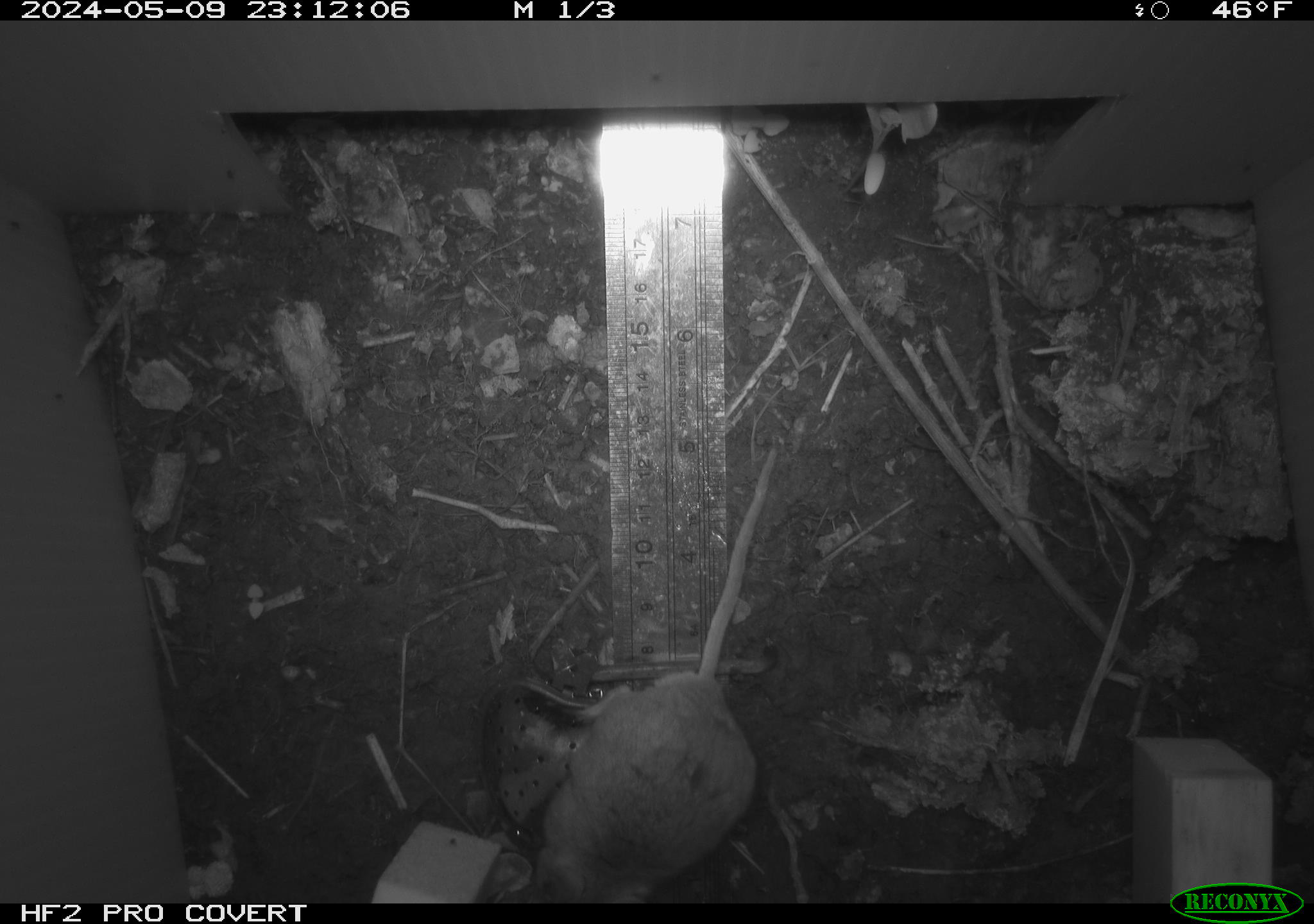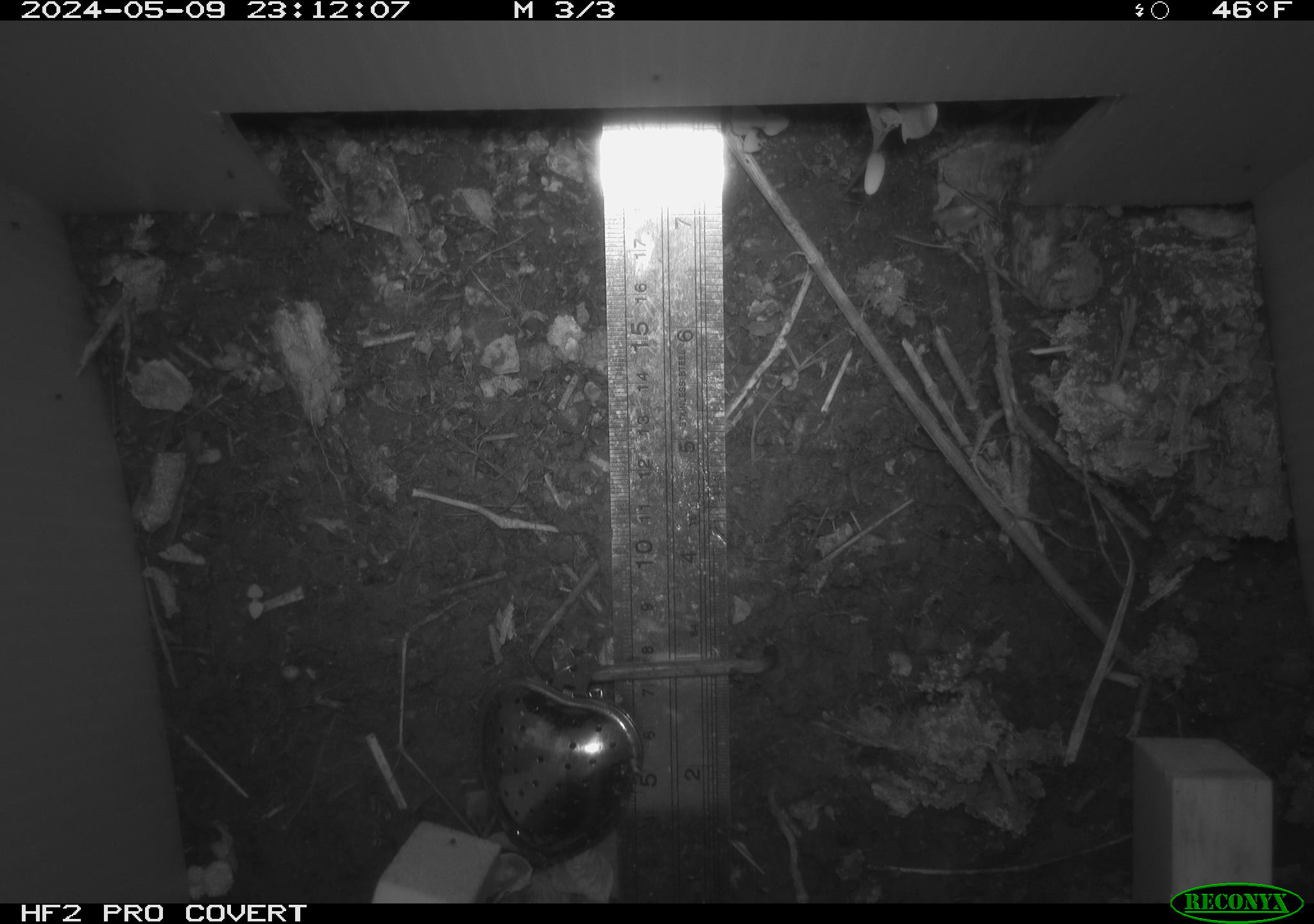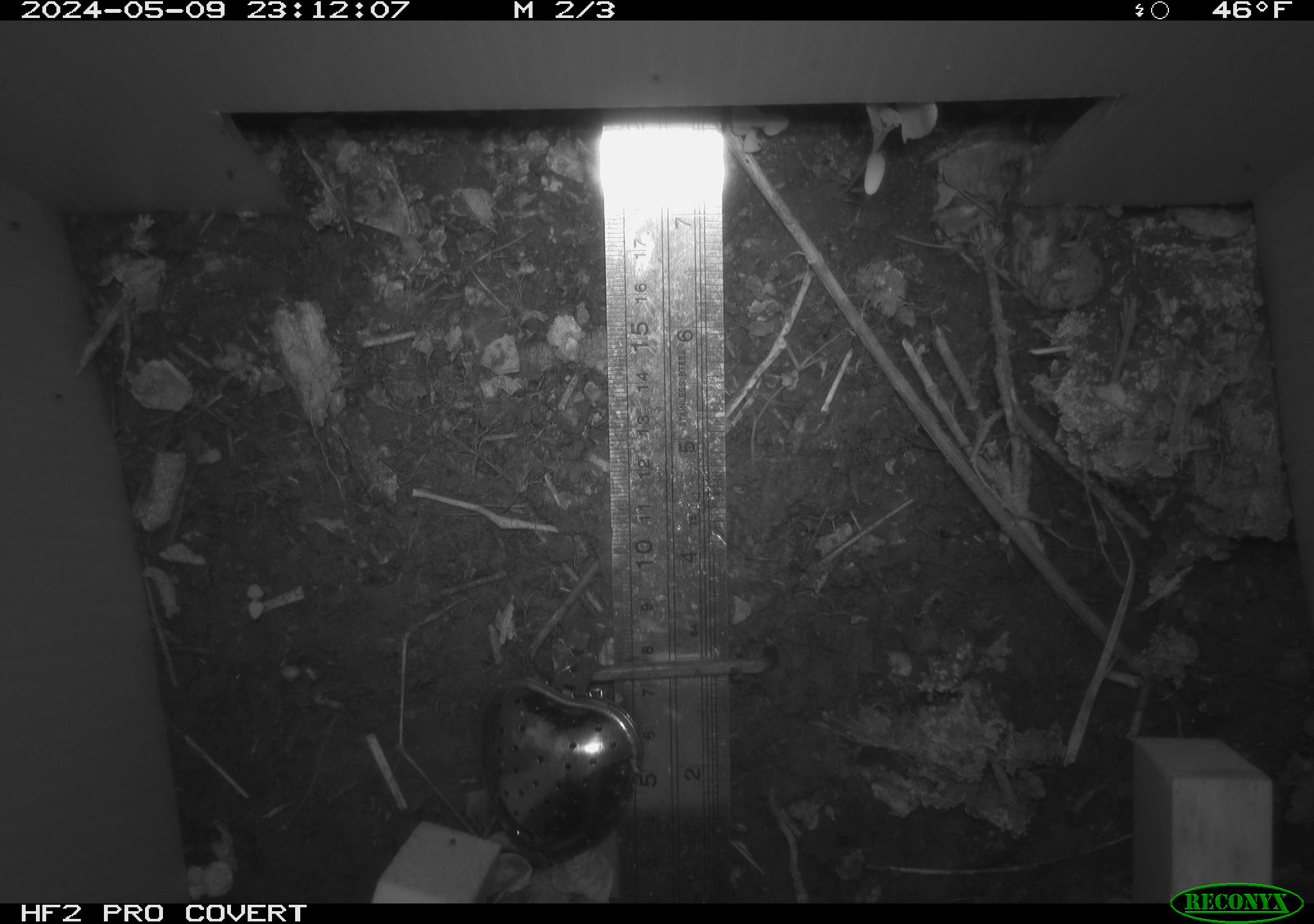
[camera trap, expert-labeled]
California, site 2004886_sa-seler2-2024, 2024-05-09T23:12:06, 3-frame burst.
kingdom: Animalia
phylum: Chordata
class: Mammalia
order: Rodentia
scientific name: Rodentia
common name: mouse species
Mouse species (Rodentia).